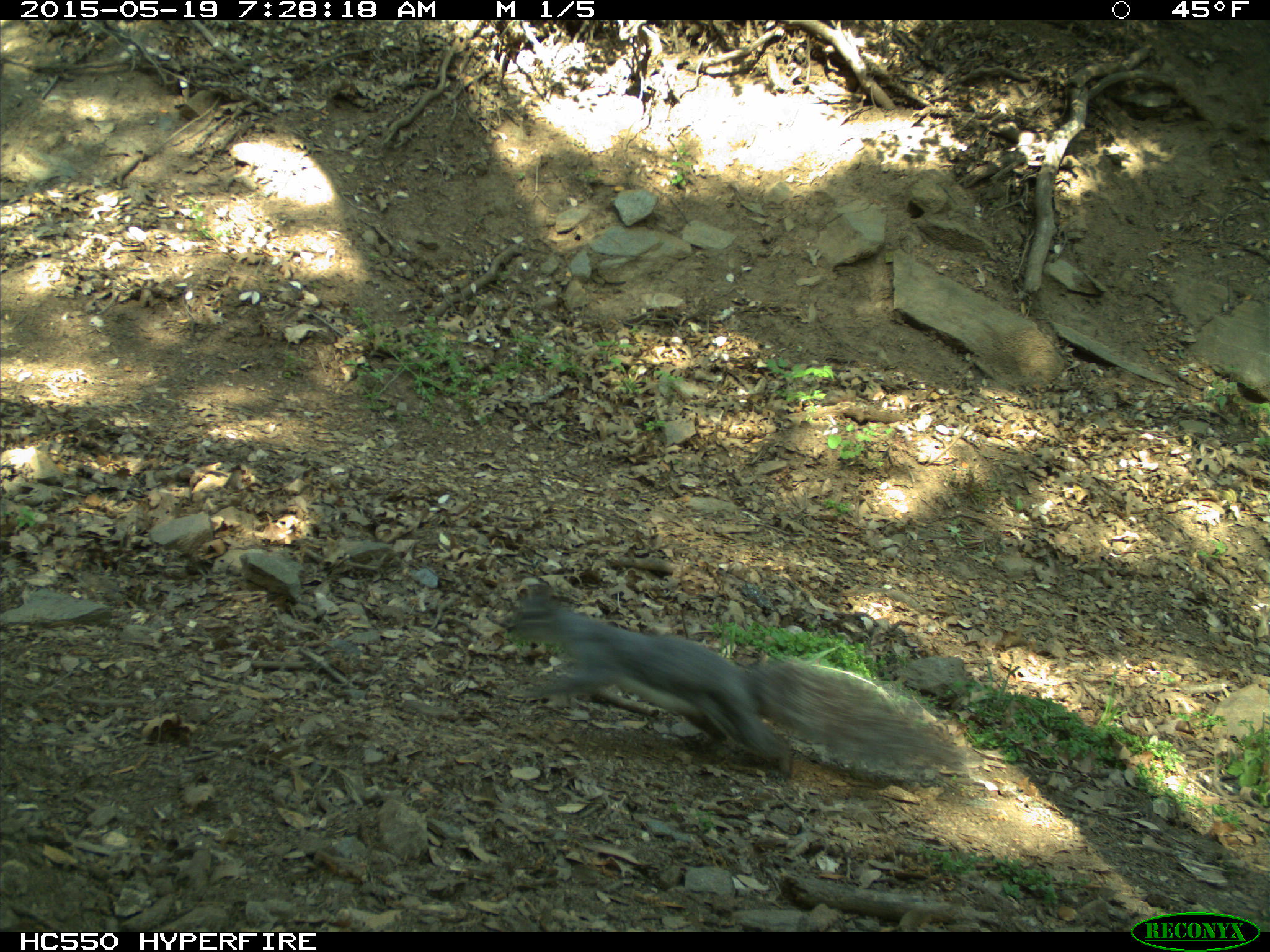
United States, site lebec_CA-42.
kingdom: Animalia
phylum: Chordata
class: Mammalia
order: Rodentia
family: Sciuridae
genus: Sciurus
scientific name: Sciurus carolinensis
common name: eastern gray squirrel